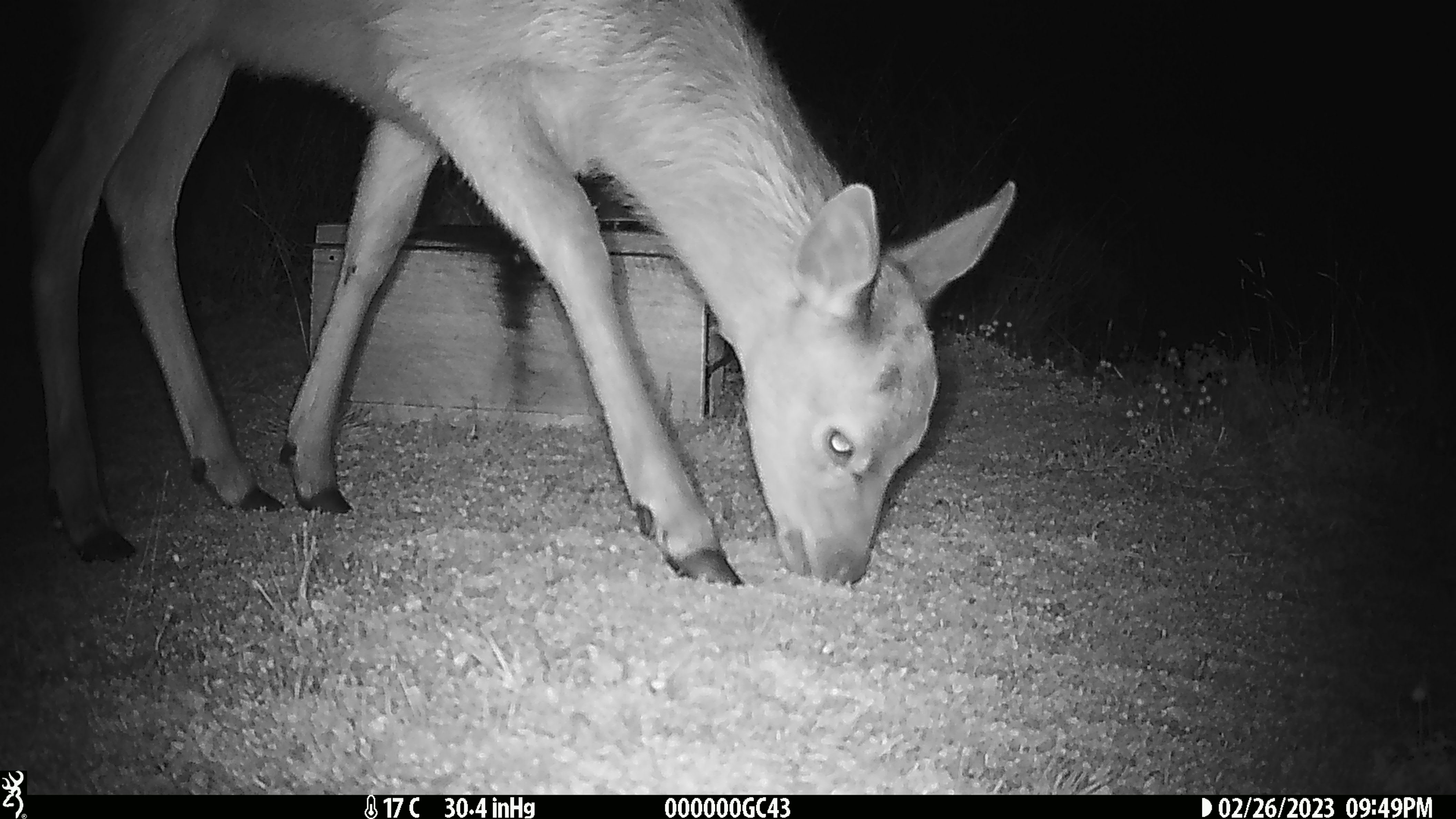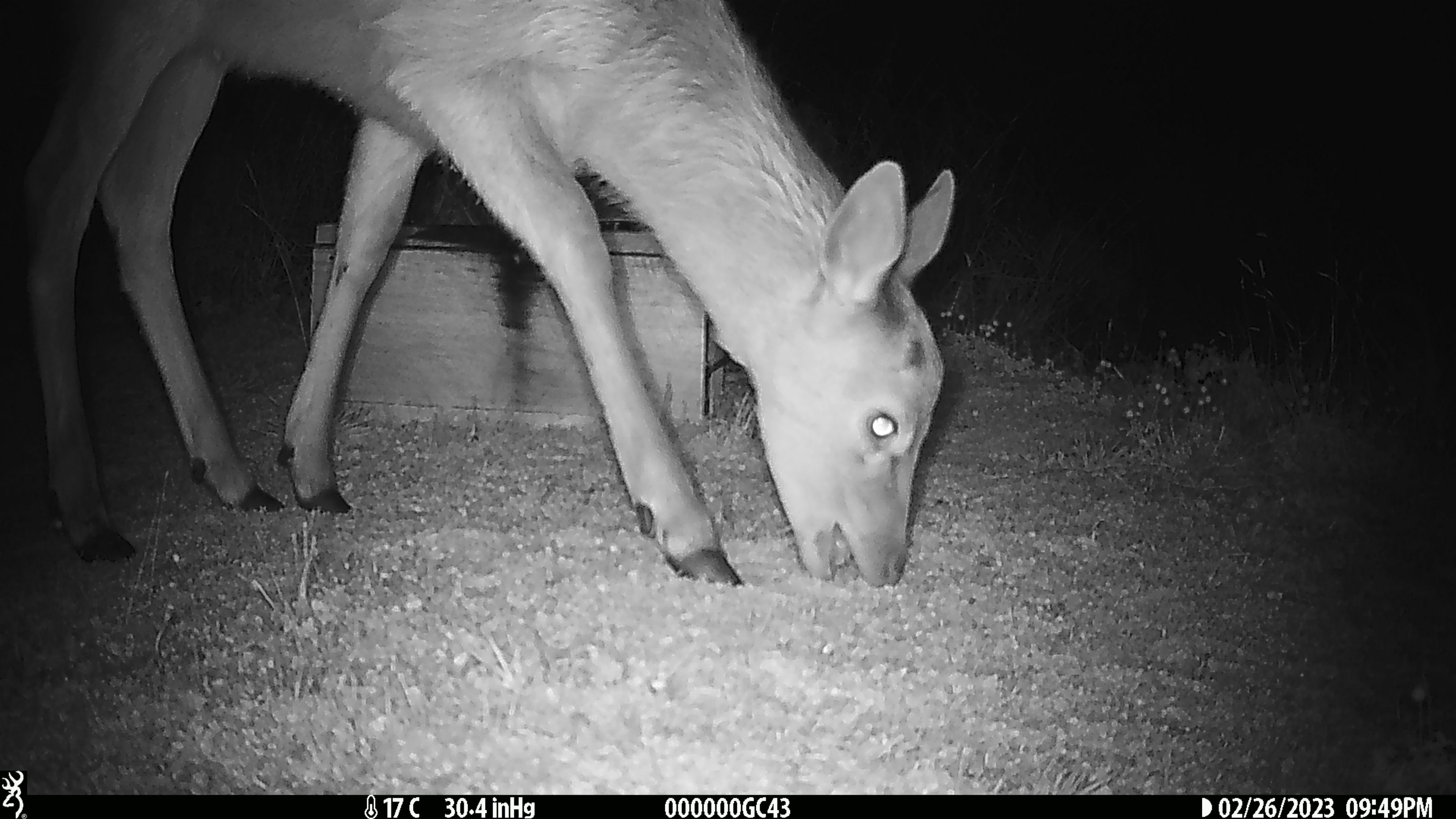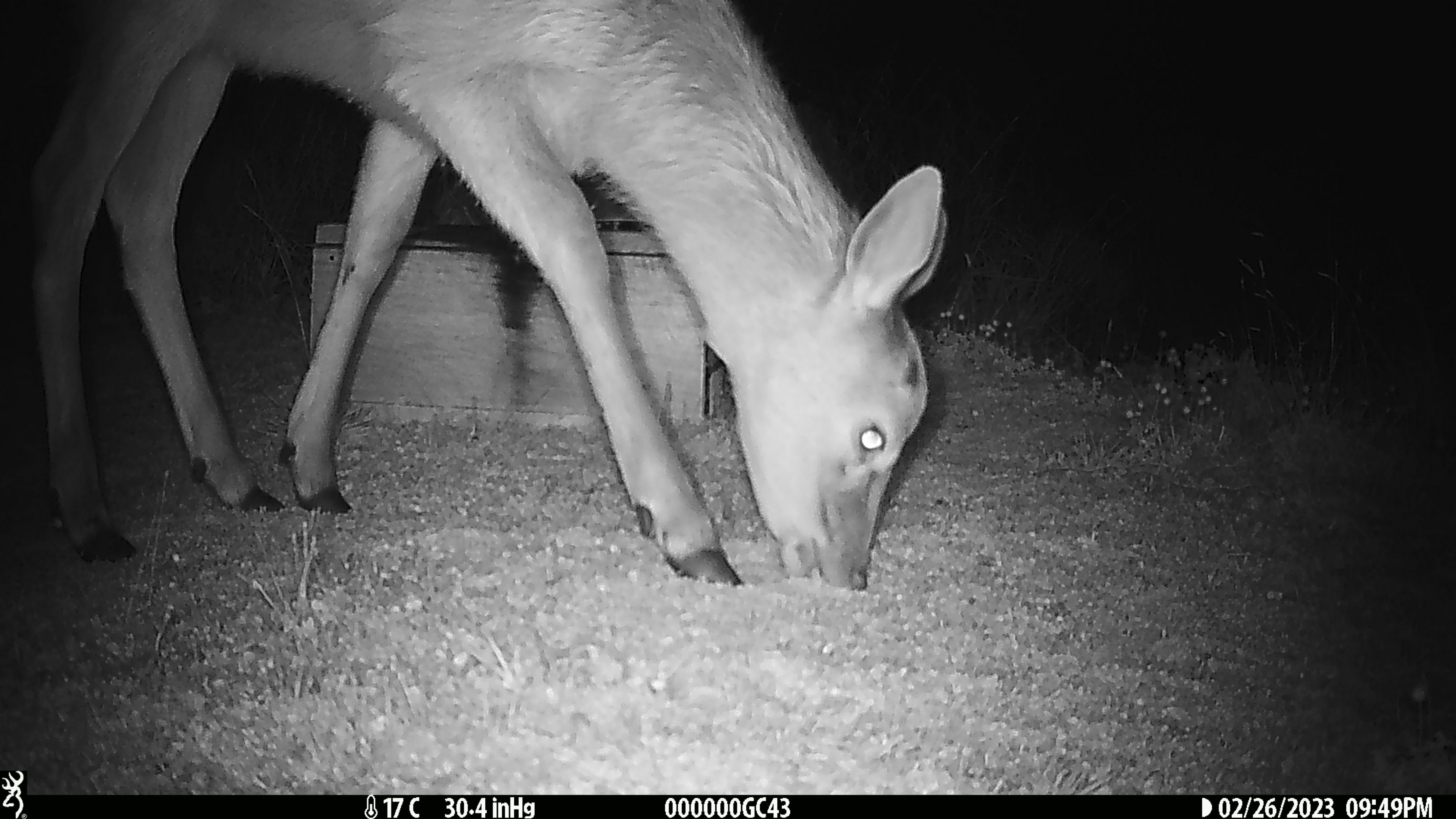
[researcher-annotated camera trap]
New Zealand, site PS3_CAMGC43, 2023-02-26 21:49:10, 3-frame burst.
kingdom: Animalia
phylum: Chordata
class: Mammalia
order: Artiodactyla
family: Cervidae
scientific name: Cervidae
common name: deer